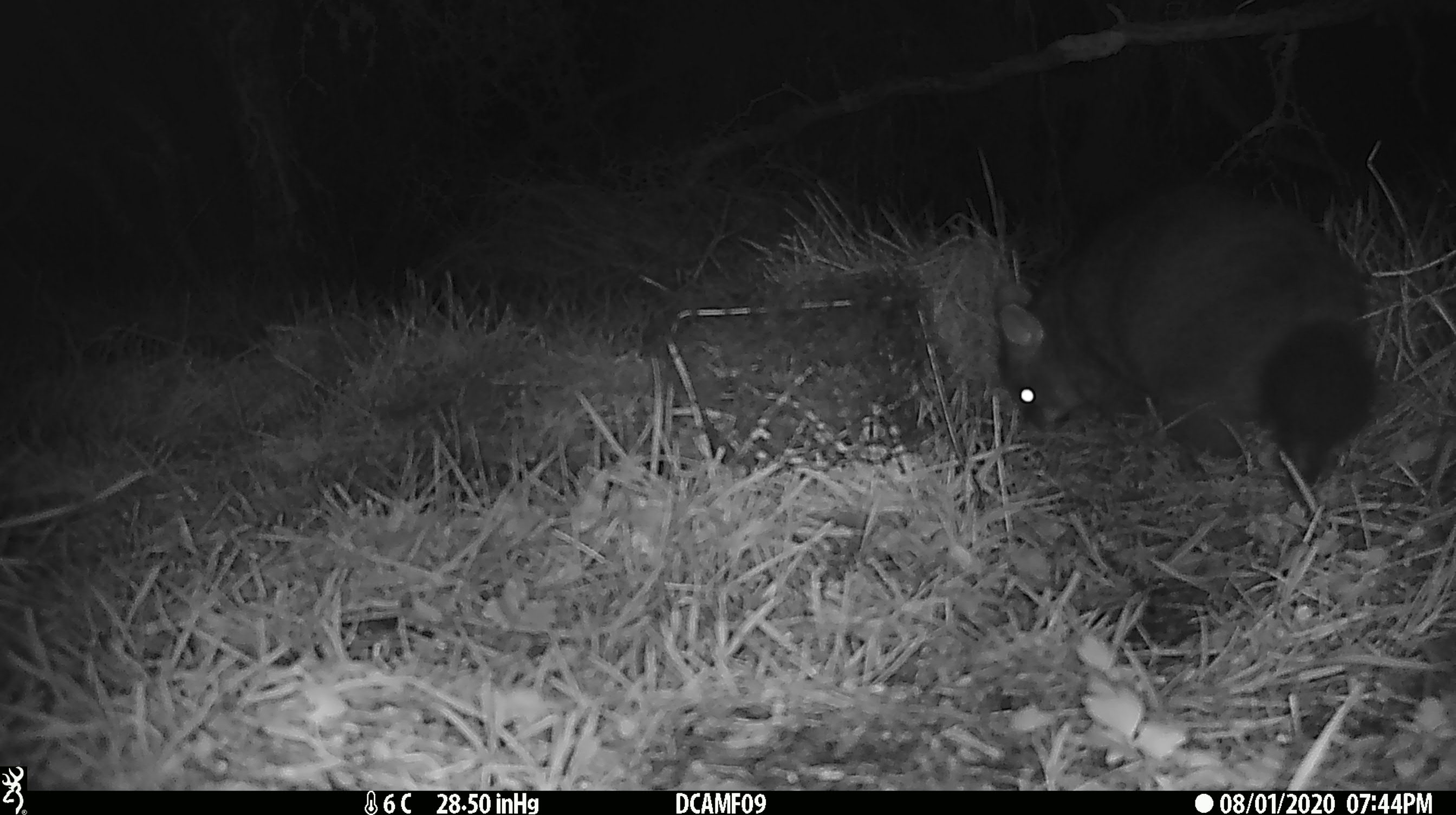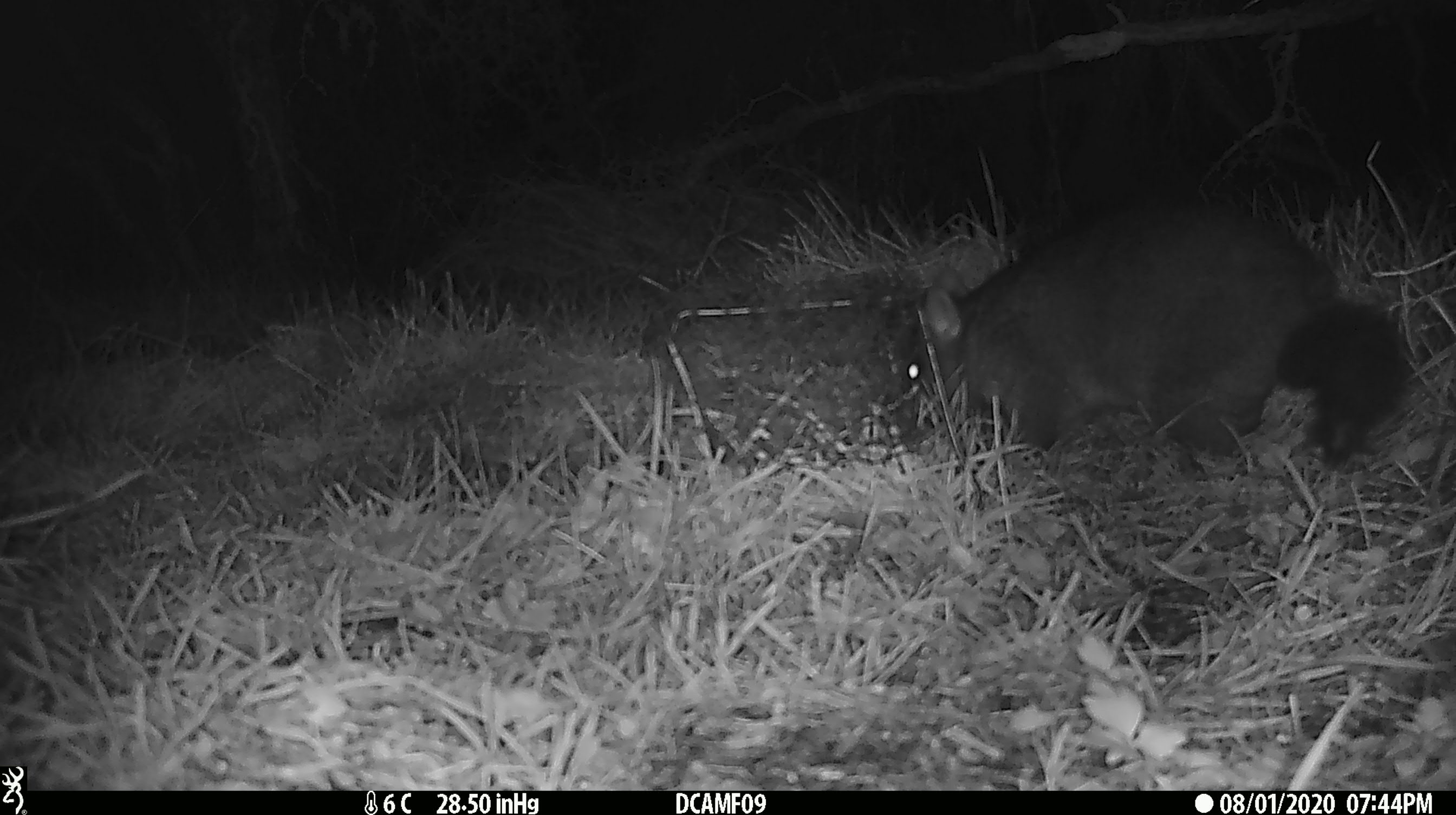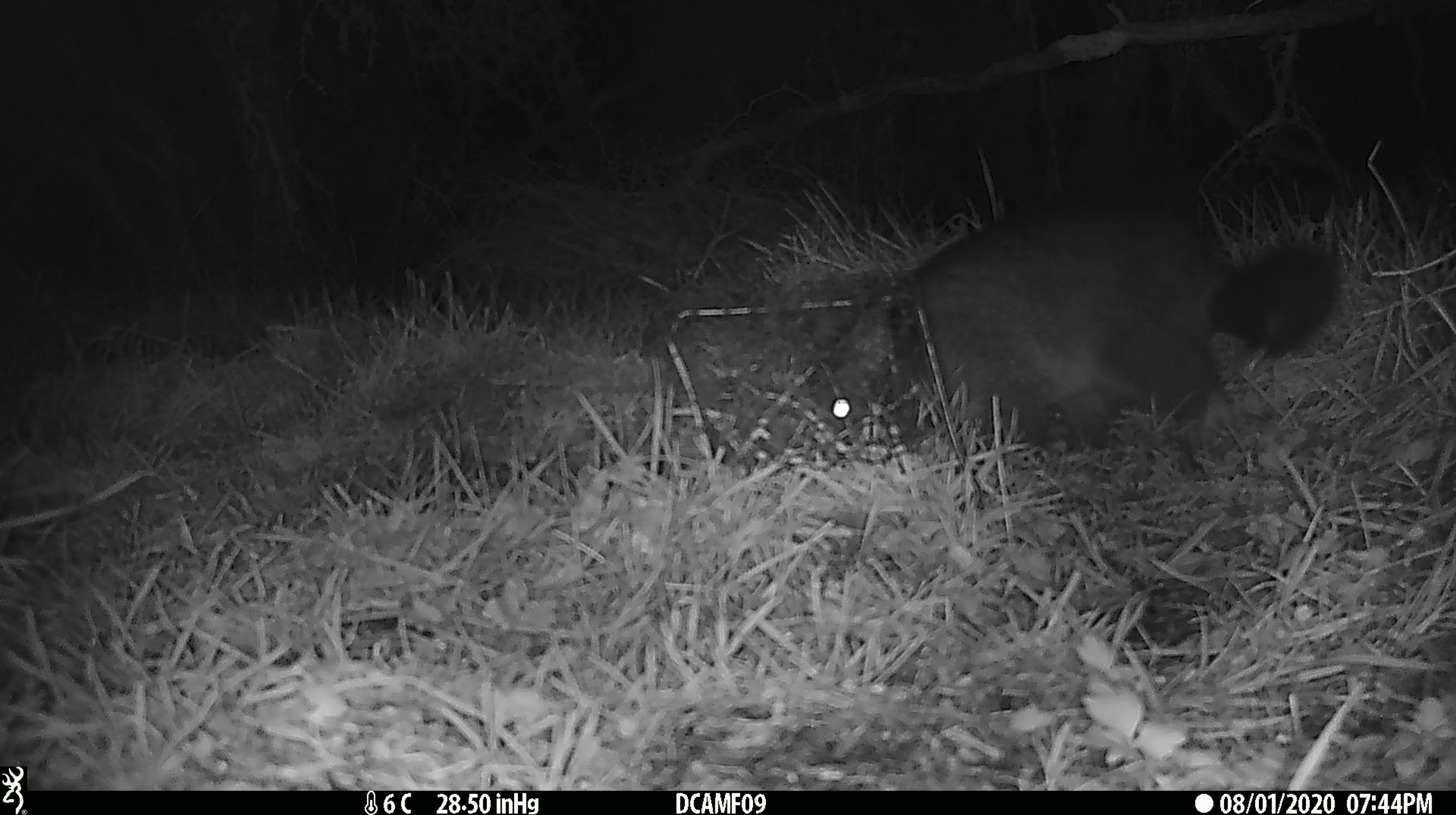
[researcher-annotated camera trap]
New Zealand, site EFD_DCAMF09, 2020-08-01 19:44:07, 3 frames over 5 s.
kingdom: Animalia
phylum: Chordata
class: Mammalia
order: Diprotodontia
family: Phalangeridae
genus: Trichosurus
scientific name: Trichosurus vulpecula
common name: common brushtail possum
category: possum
Possum (common brushtail possum) (Trichosurus vulpecula).